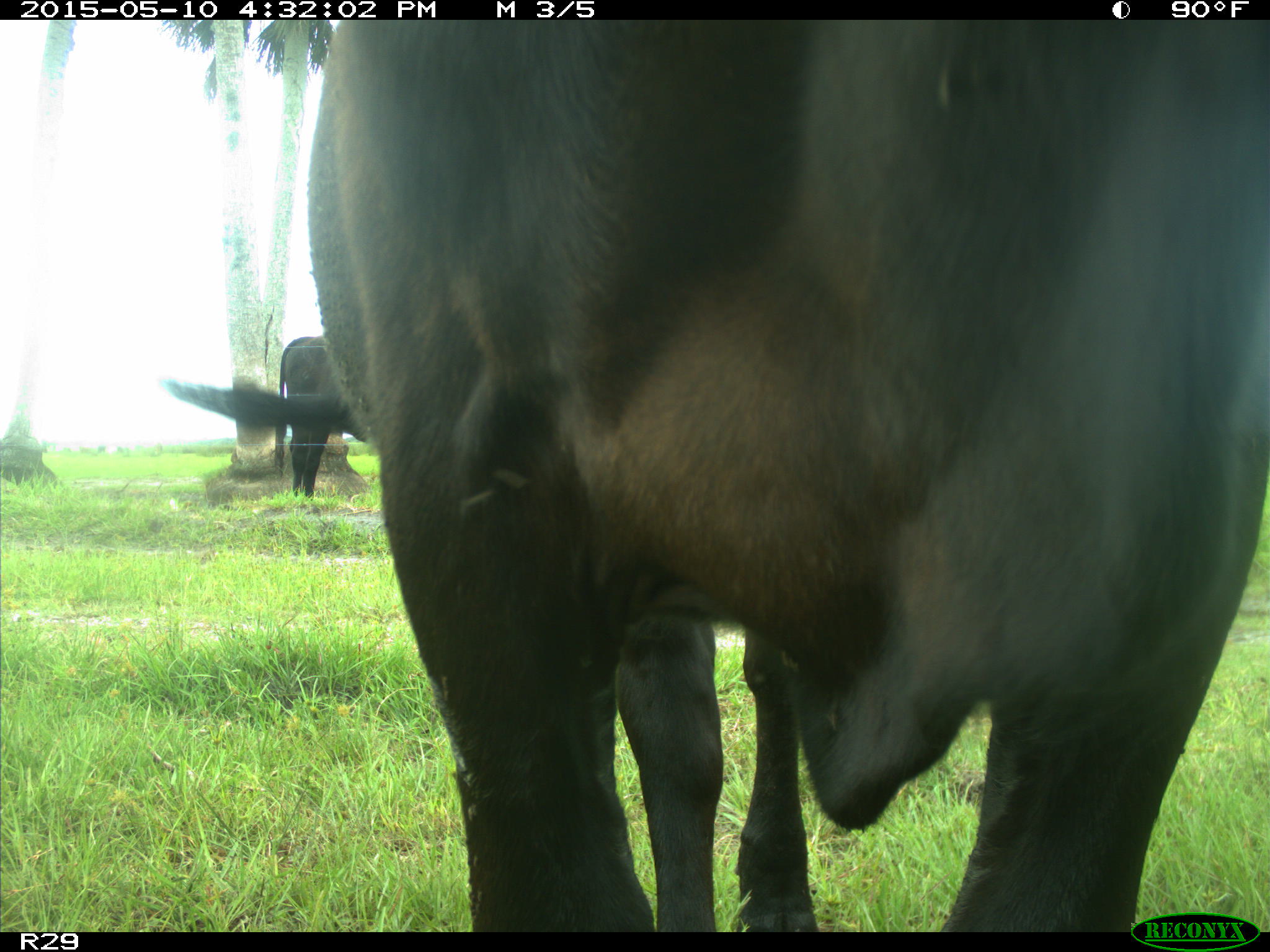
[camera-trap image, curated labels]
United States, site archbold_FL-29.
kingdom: Animalia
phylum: Chordata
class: Mammalia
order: Artiodactyla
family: Bovidae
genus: Bos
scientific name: Bos taurus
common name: domestic cow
Bos taurus (domestic cow).